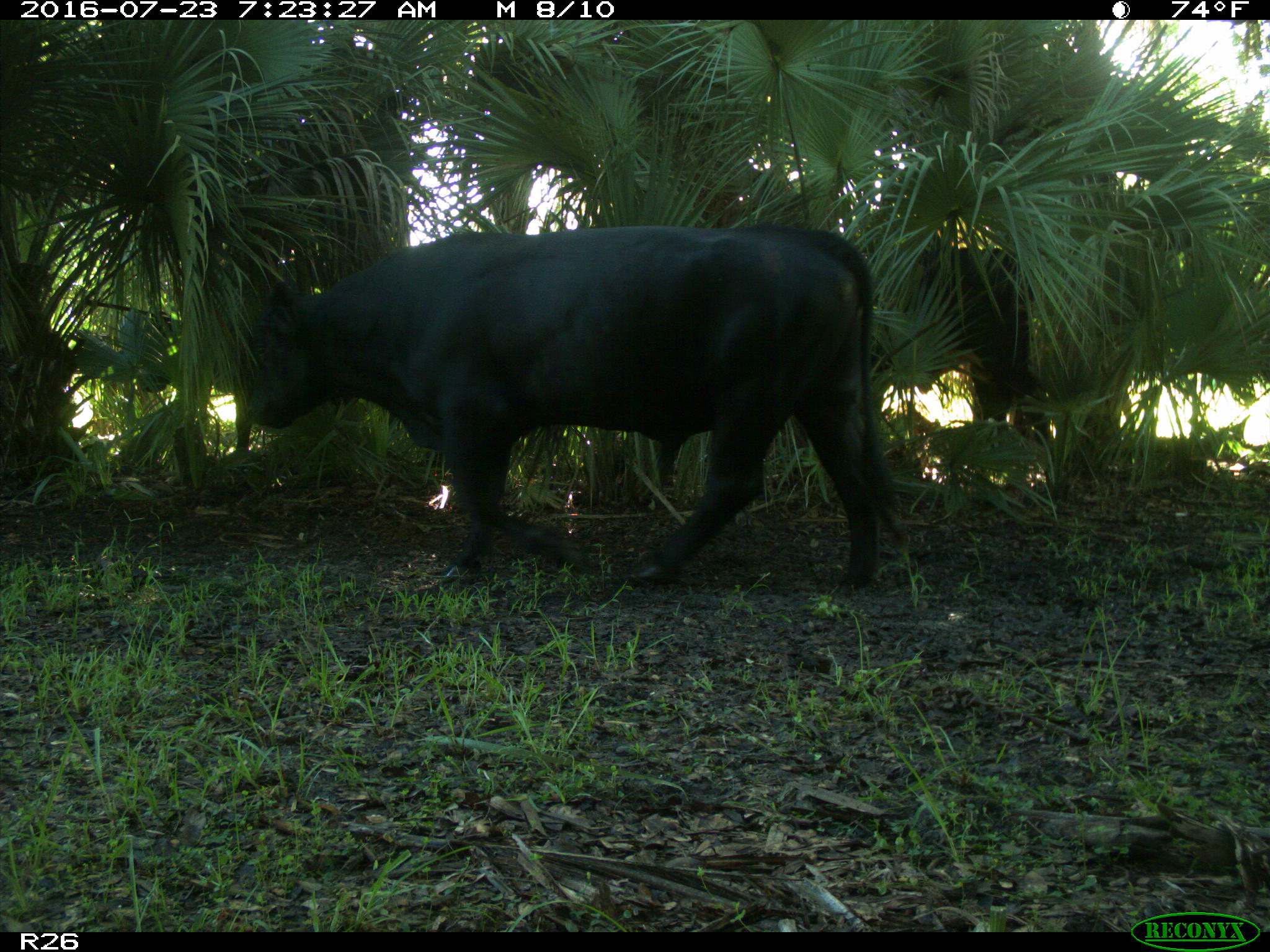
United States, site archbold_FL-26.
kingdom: Animalia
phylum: Chordata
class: Mammalia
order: Artiodactyla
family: Bovidae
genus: Bos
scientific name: Bos taurus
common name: domestic cow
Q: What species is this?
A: Bos taurus (domestic cow).